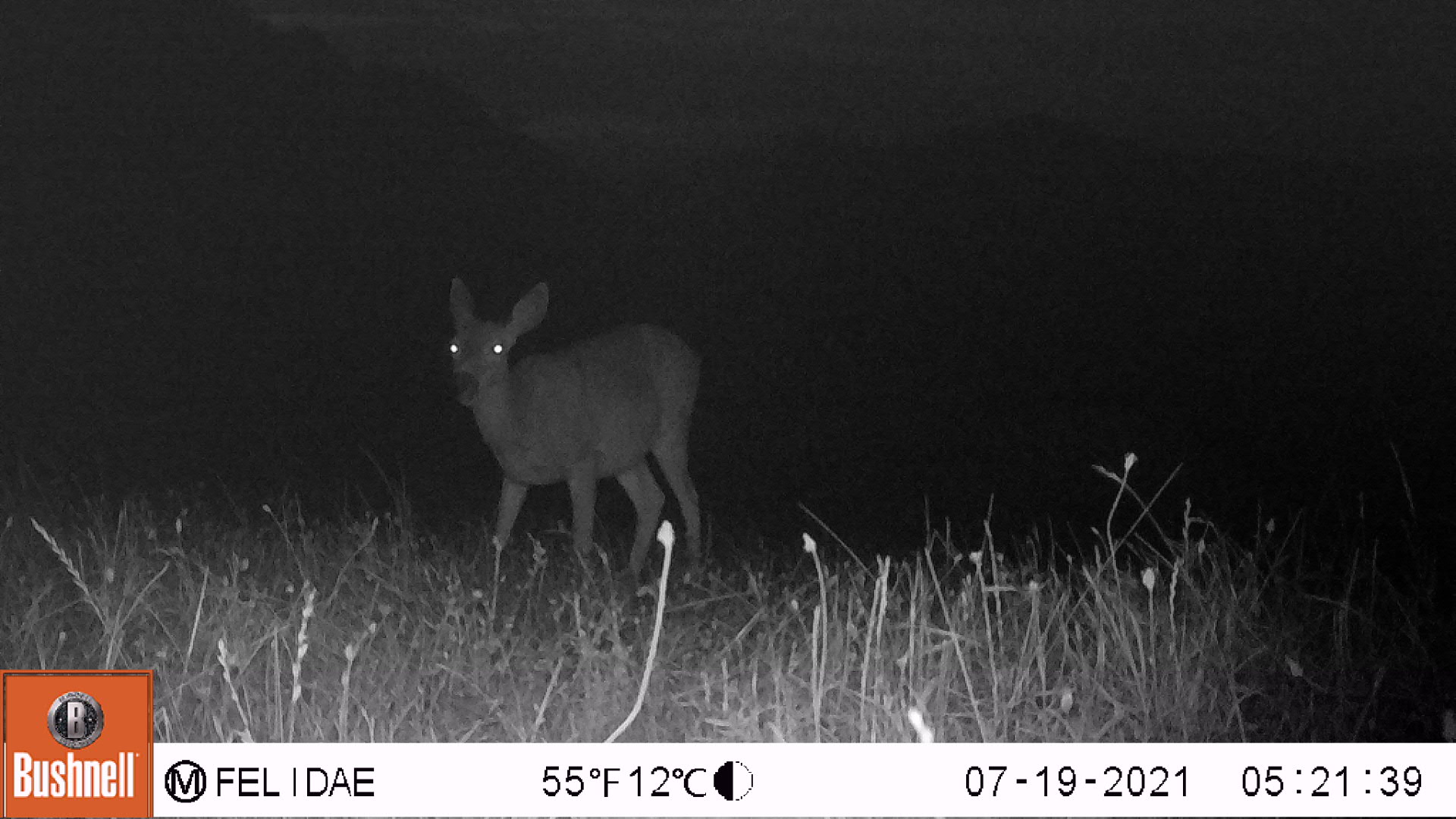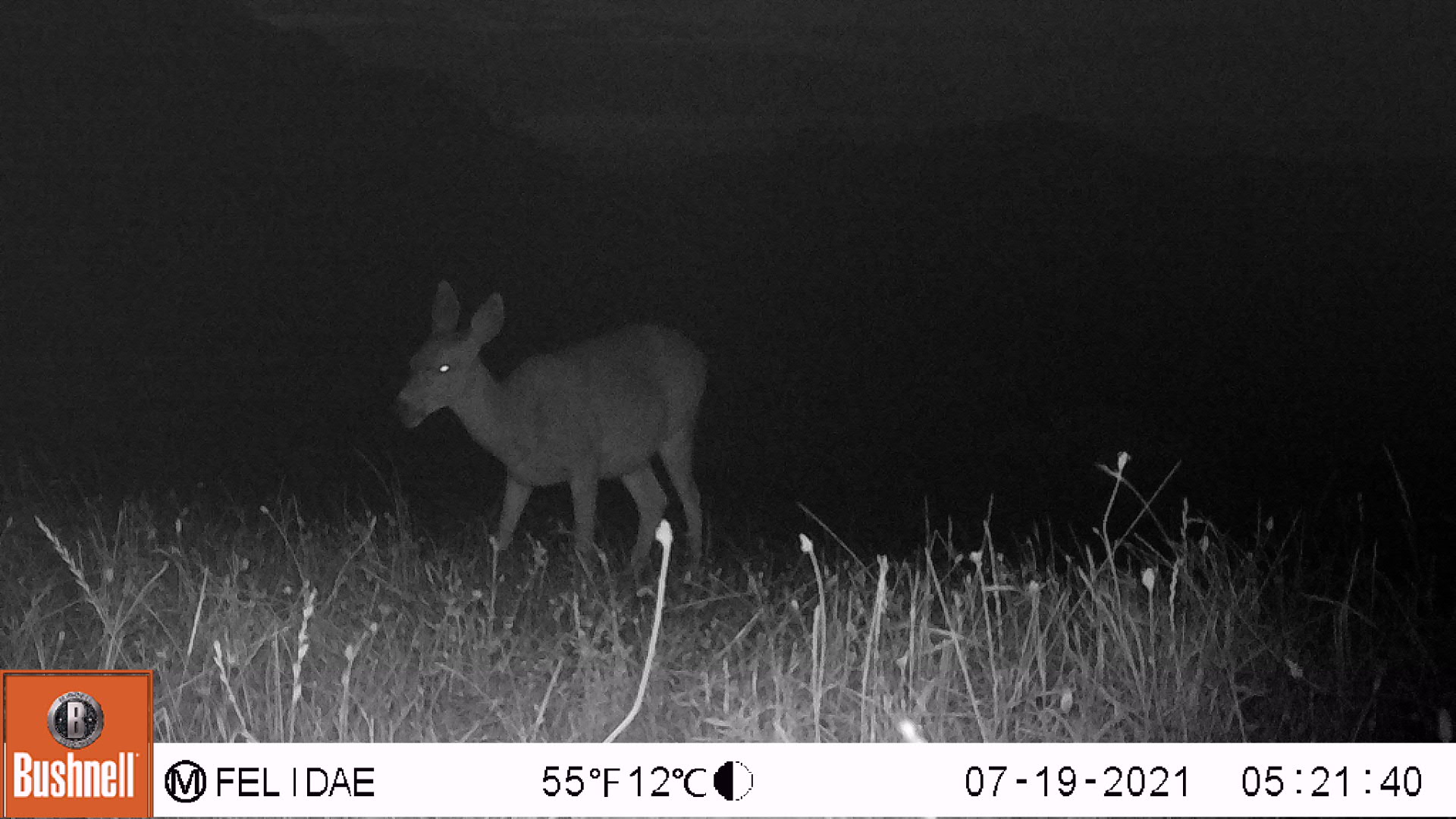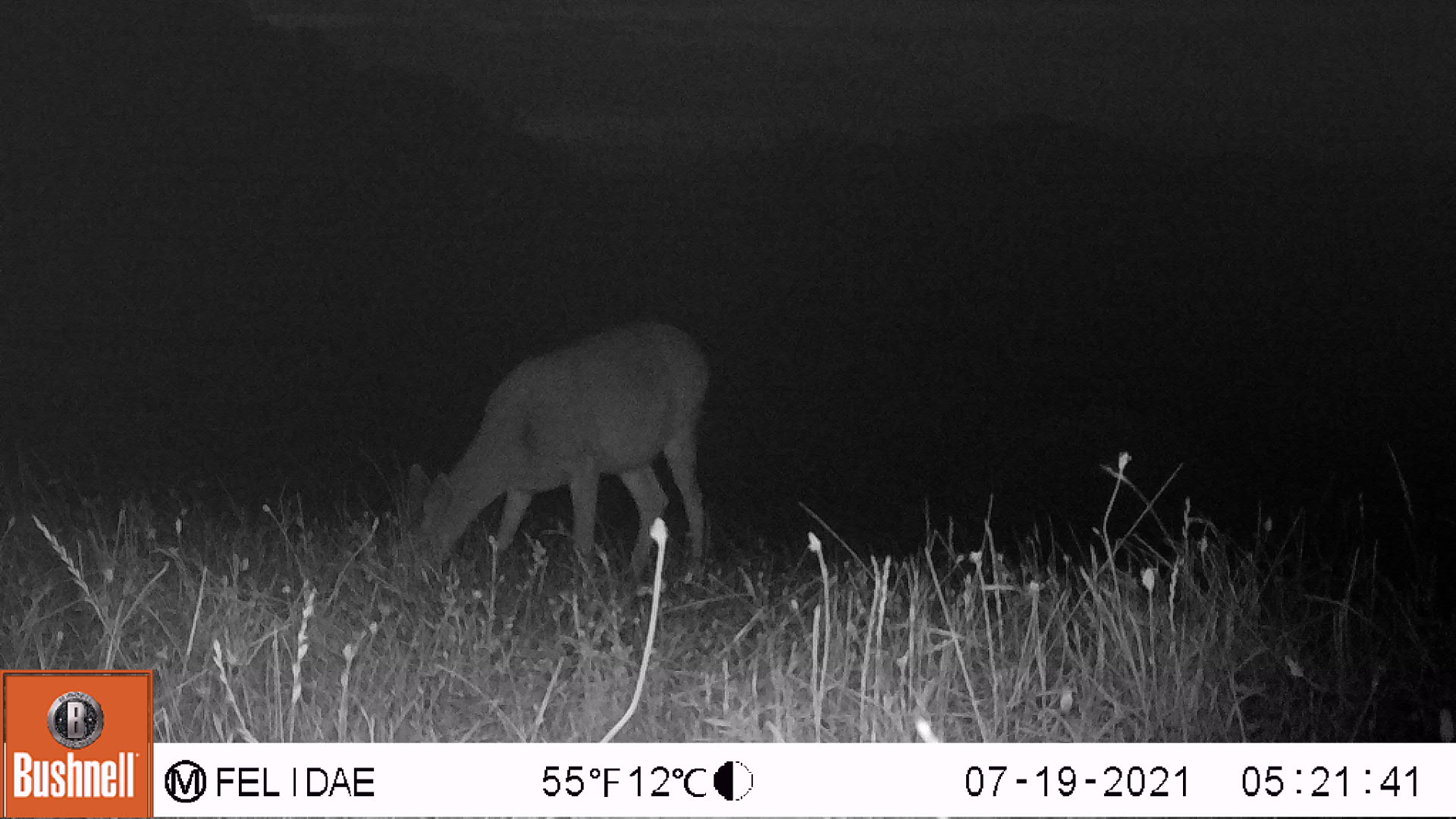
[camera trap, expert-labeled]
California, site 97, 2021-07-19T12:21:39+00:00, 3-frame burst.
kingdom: Animalia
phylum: Chordata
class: Mammalia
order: Artiodactyla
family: Cervidae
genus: Odocoileus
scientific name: Odocoileus hemionus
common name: mule deer